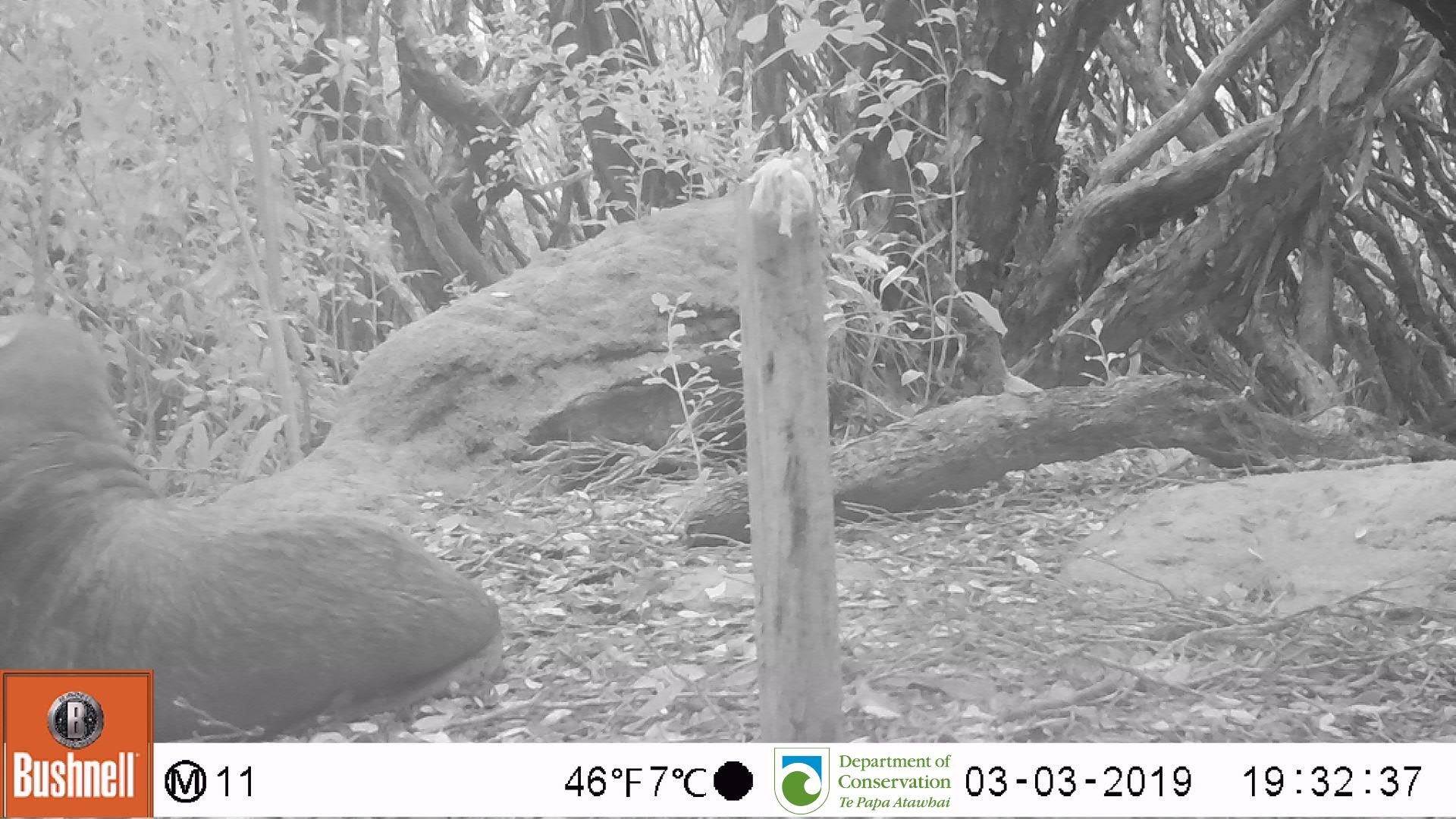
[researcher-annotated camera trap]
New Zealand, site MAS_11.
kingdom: Animalia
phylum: Chordata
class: Mammalia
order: Carnivora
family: Otariidae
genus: Phocarctos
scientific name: Phocarctos hookeri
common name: new zealand sea lion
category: sealion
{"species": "sealion (new zealand sea lion) (Phocarctos hookeri)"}